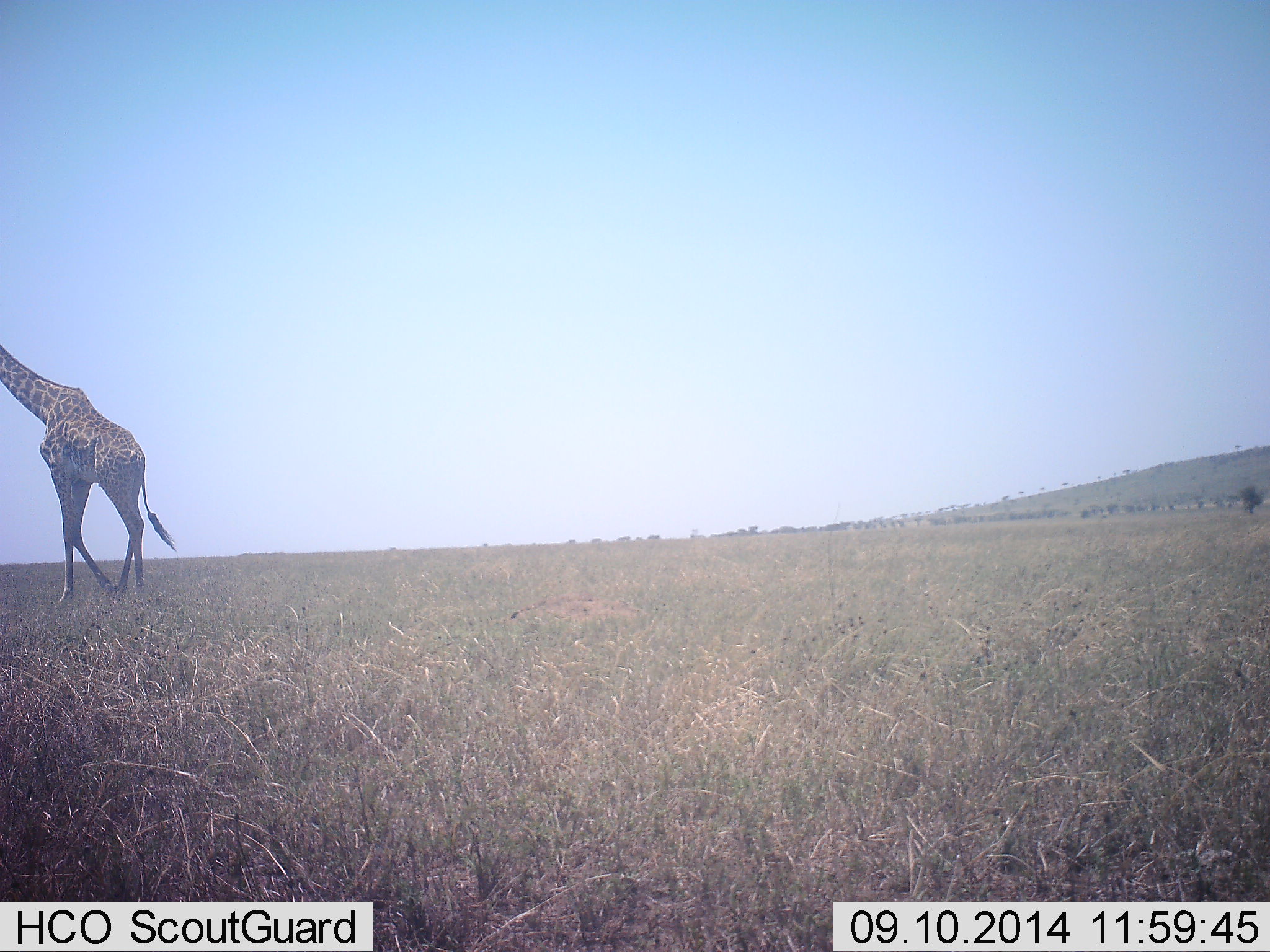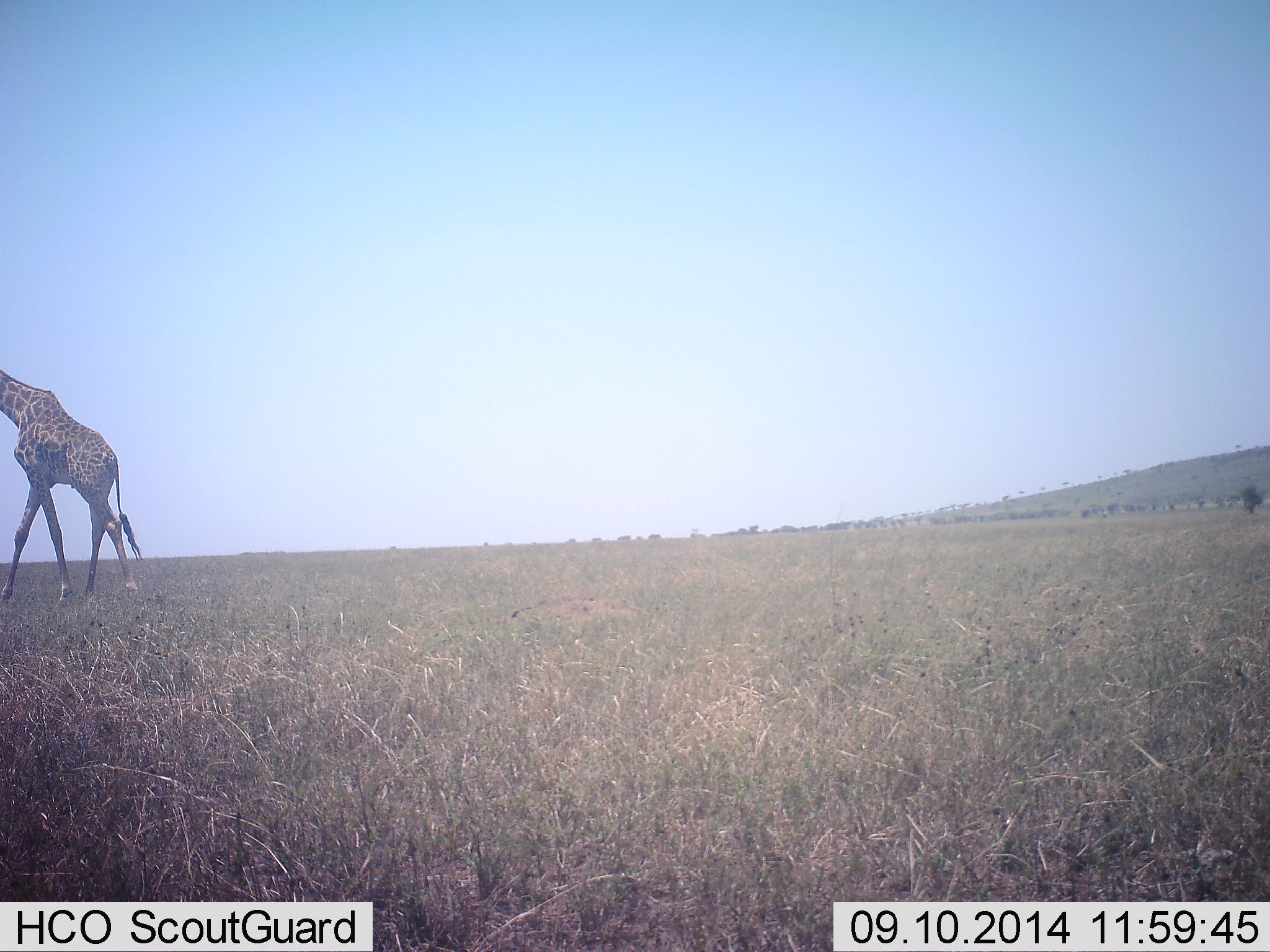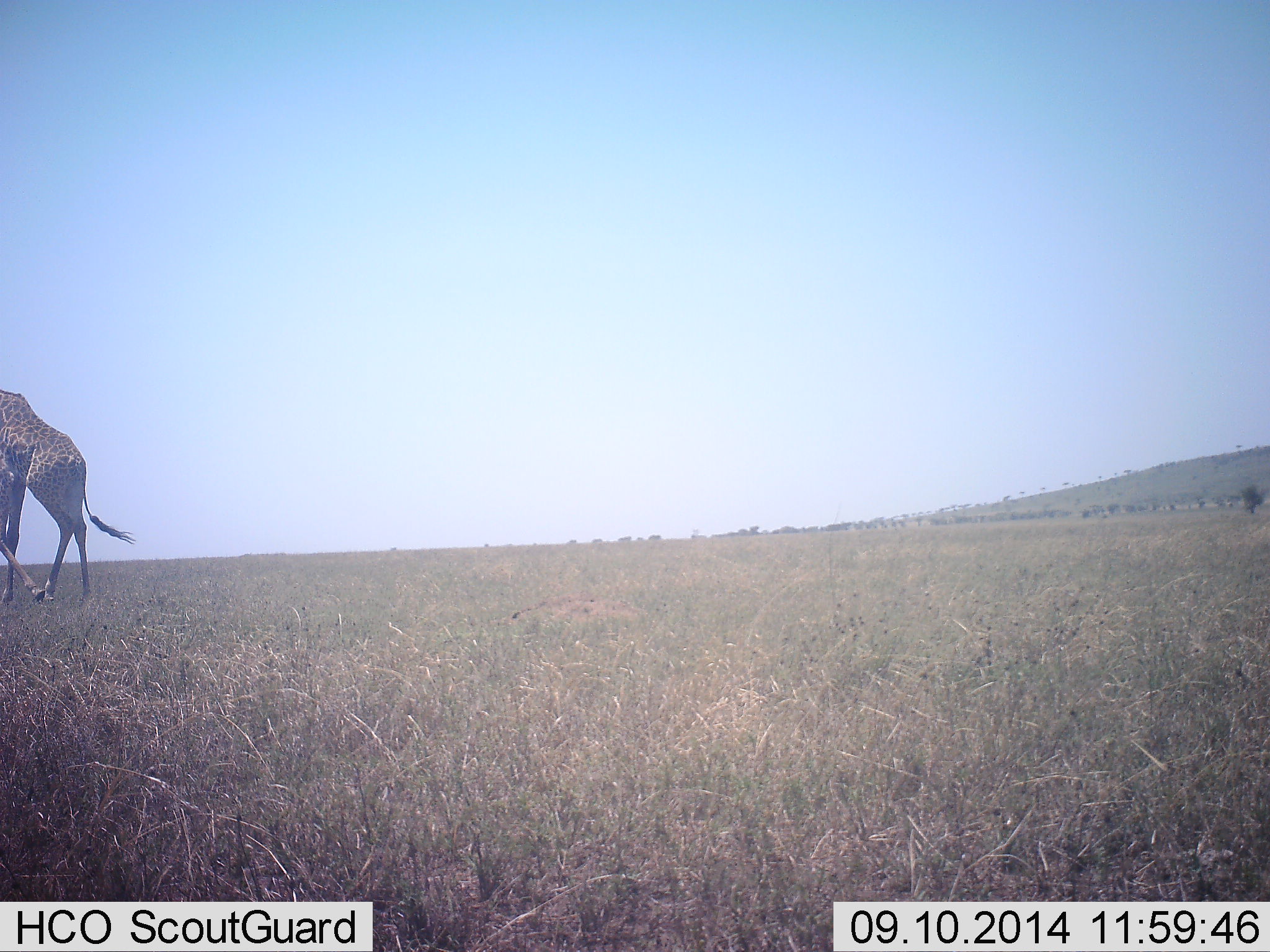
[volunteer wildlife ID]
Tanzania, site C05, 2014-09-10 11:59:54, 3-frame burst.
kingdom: Animalia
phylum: Chordata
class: Mammalia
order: Artiodactyla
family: Giraffidae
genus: Giraffa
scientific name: Giraffa camelopardalis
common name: giraffe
Giraffe (Giraffa camelopardalis), count 1. Behavior (volunteer vote fractions): standing 0%, resting 0%, moving 100%, interacting 0%. Young present (vote fraction): 0%. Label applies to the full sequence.